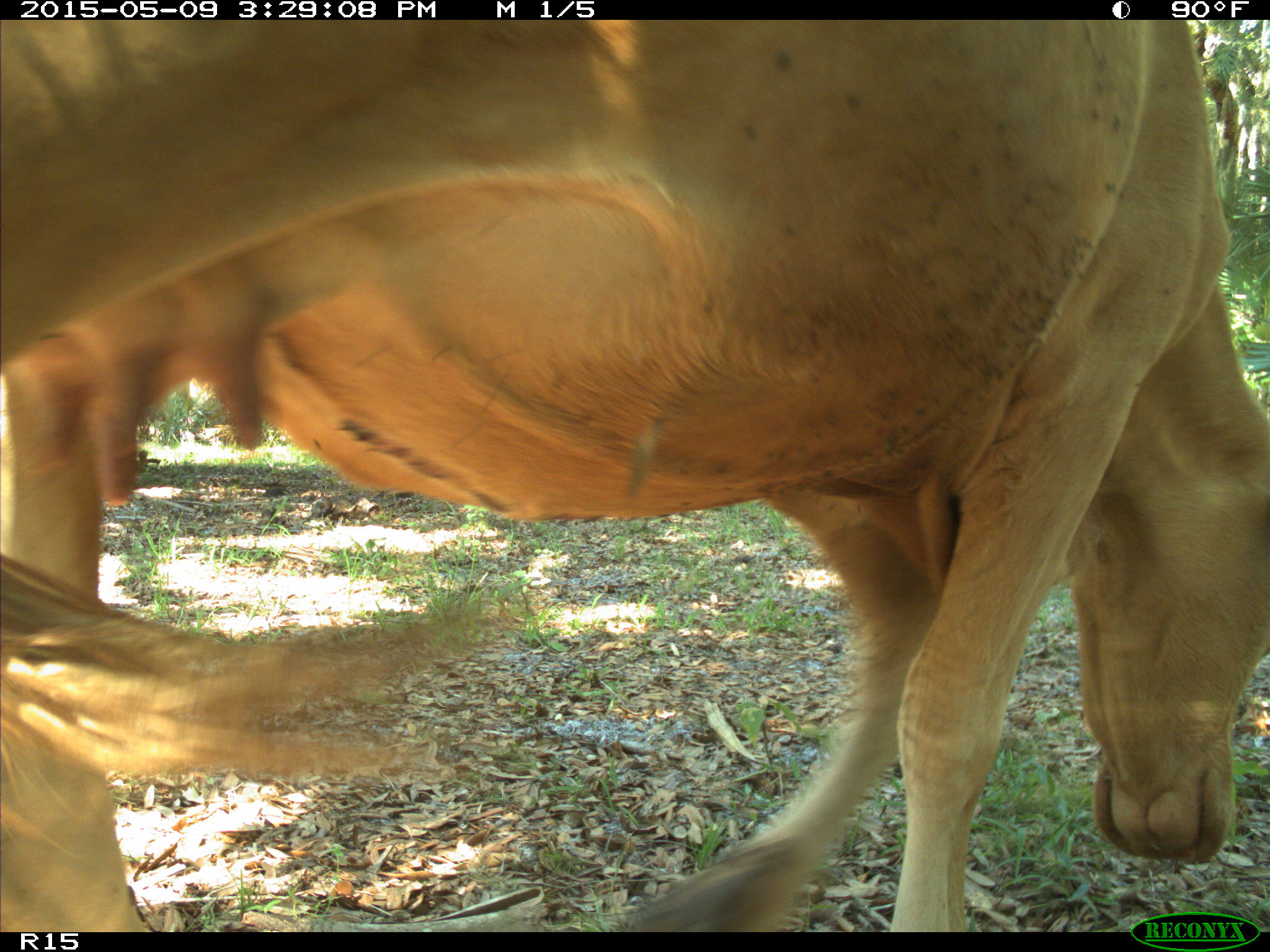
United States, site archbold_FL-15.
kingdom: Animalia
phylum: Chordata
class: Mammalia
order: Artiodactyla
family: Bovidae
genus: Bos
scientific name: Bos taurus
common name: domestic cow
Bos taurus (domestic cow).